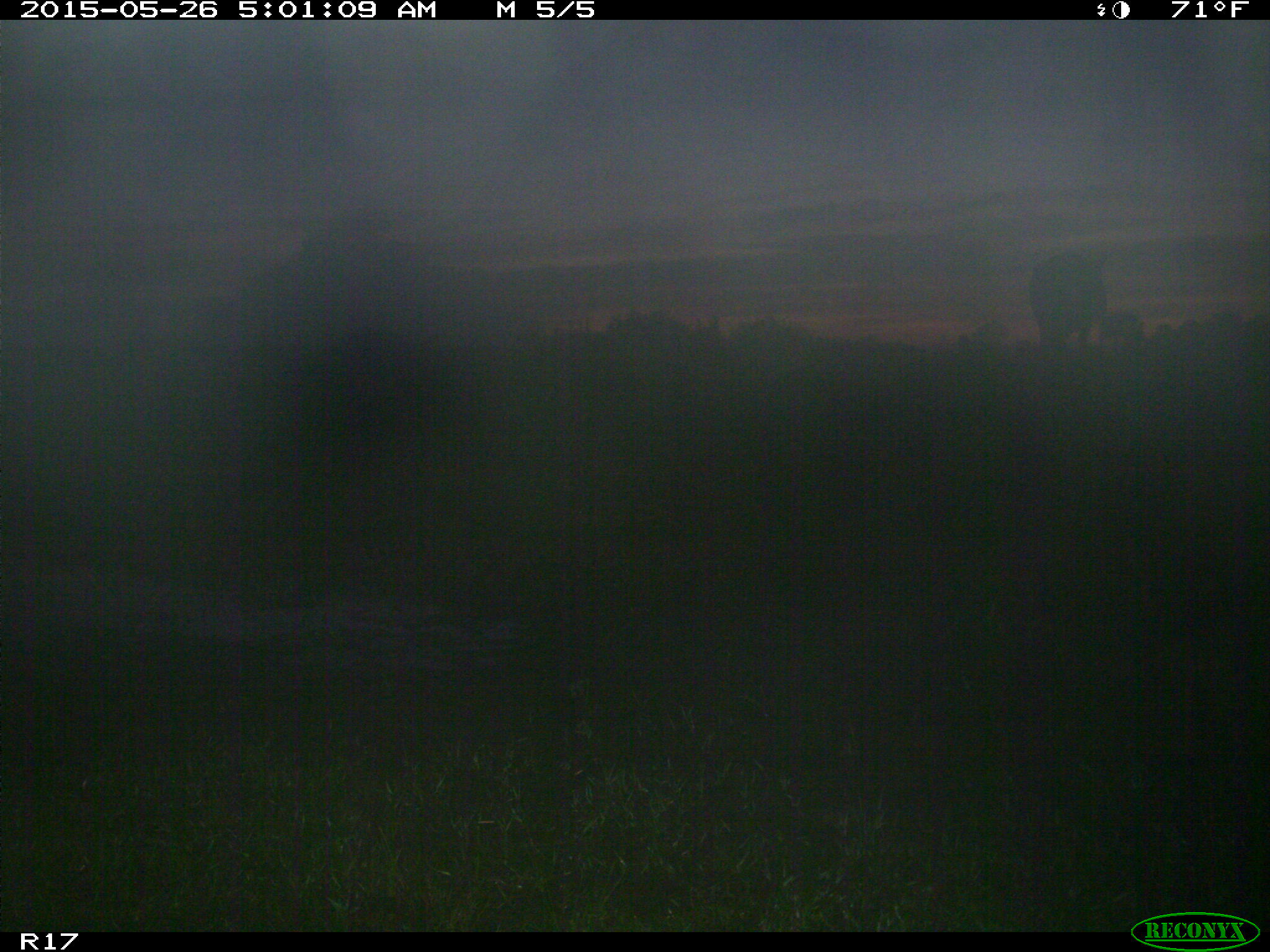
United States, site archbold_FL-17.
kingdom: Animalia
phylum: Chordata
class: Mammalia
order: Artiodactyla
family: Bovidae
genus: Bos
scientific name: Bos taurus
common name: domestic cow